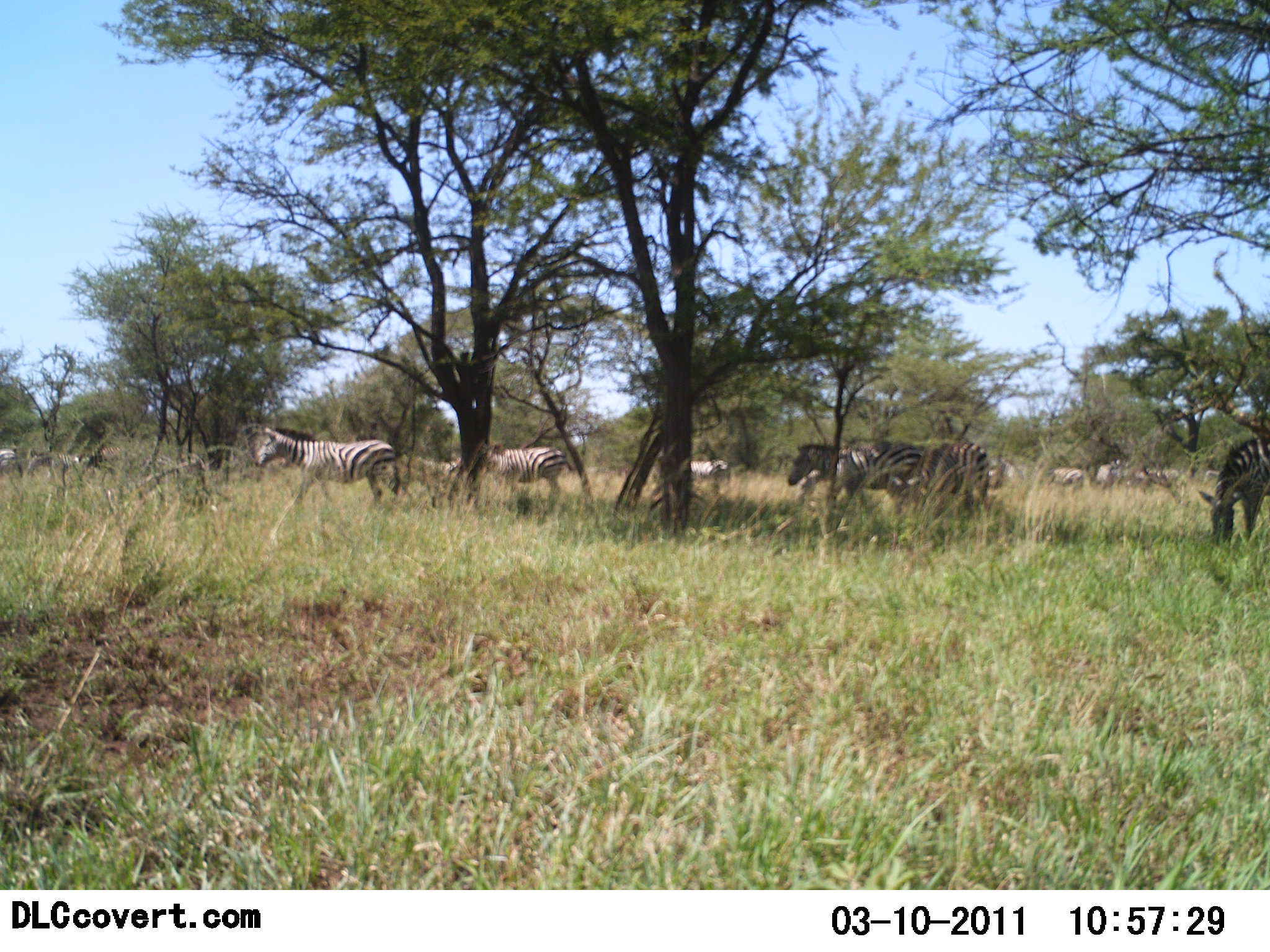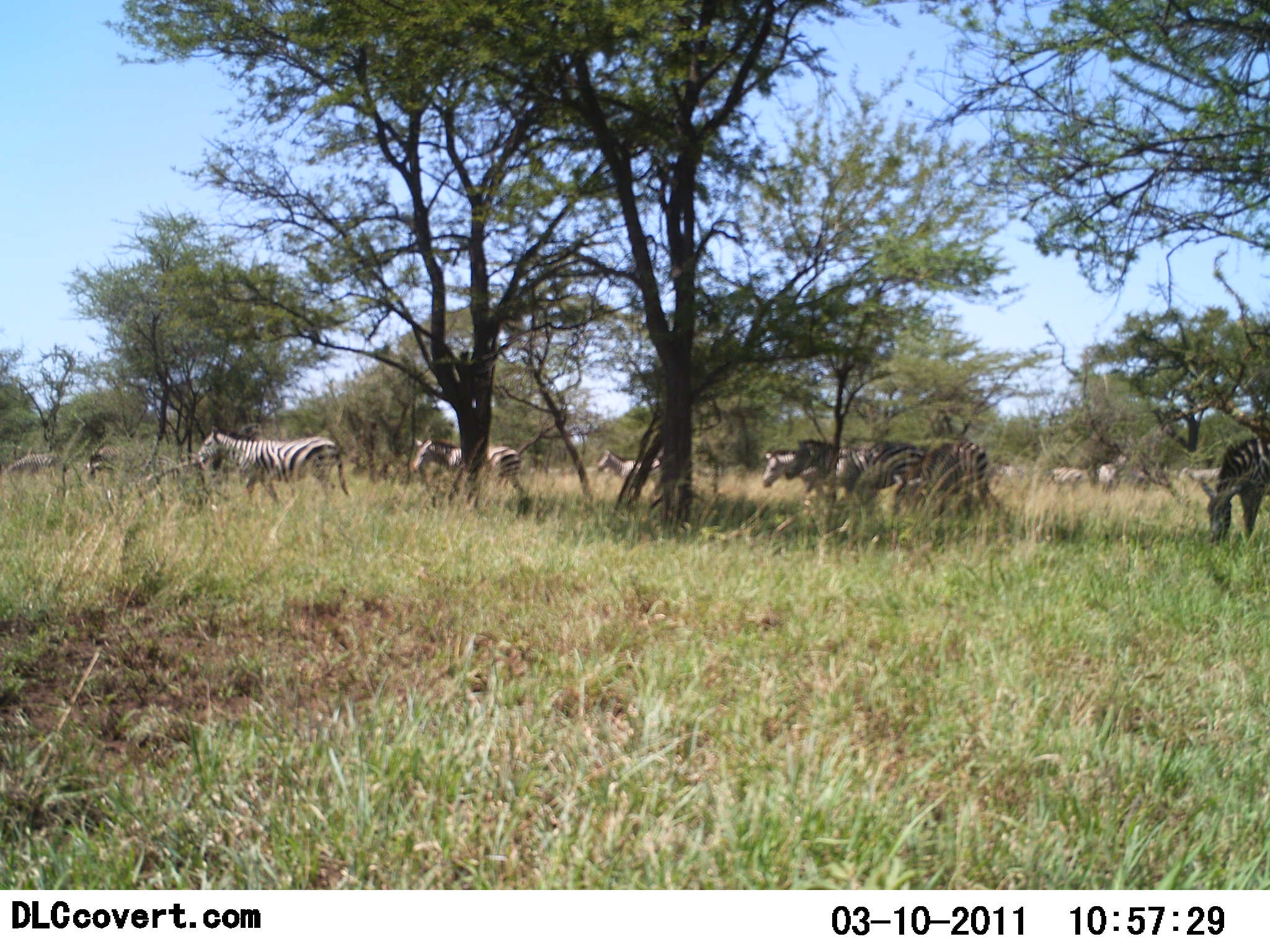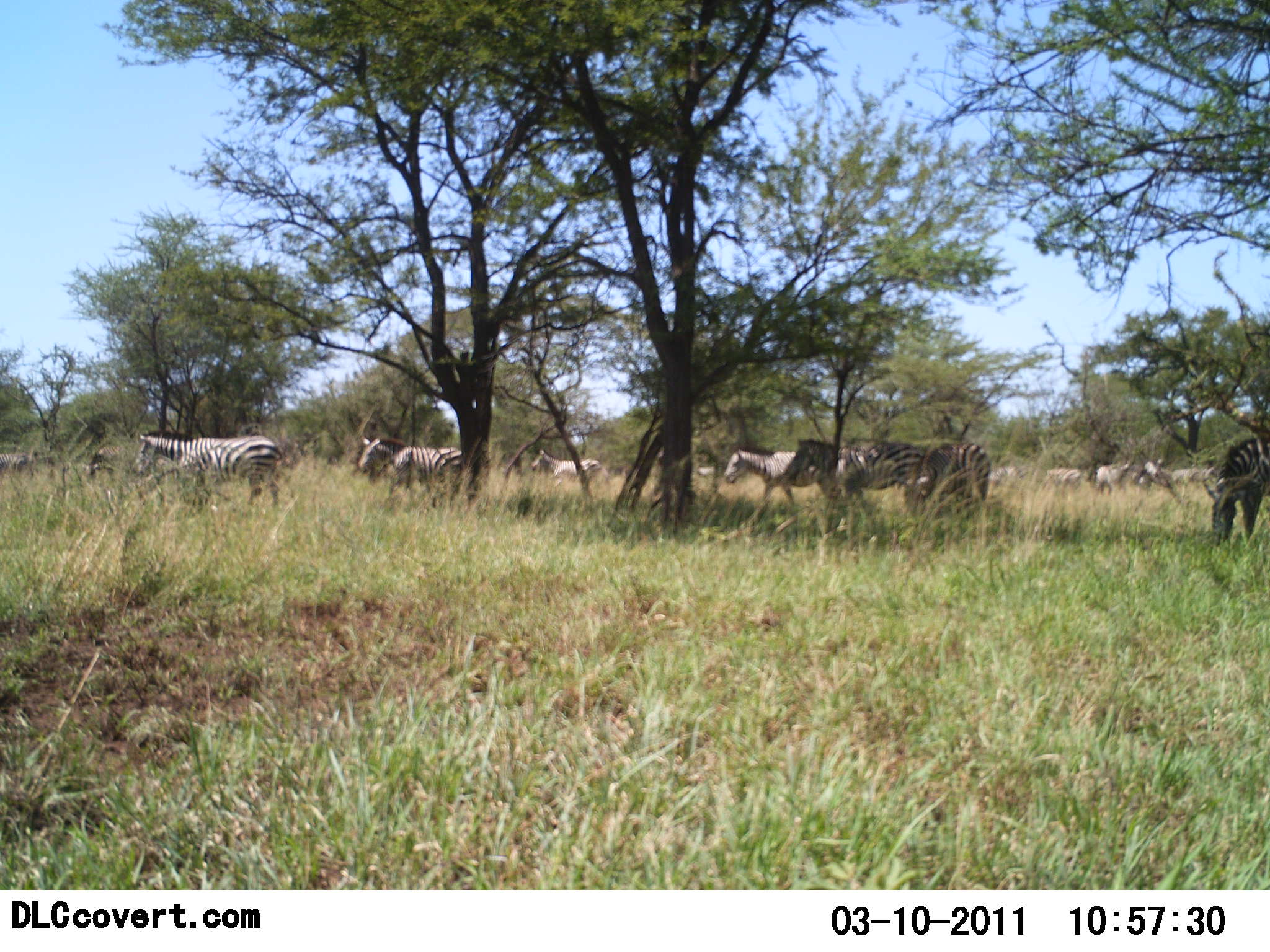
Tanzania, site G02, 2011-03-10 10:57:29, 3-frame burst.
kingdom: Animalia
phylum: Chordata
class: Mammalia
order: Perissodactyla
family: Equidae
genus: Equus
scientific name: Equus quagga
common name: plains zebra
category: zebra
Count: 11-50.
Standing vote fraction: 27%.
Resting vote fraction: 0%.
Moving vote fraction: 100%.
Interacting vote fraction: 0%.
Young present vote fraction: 0%.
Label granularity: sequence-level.